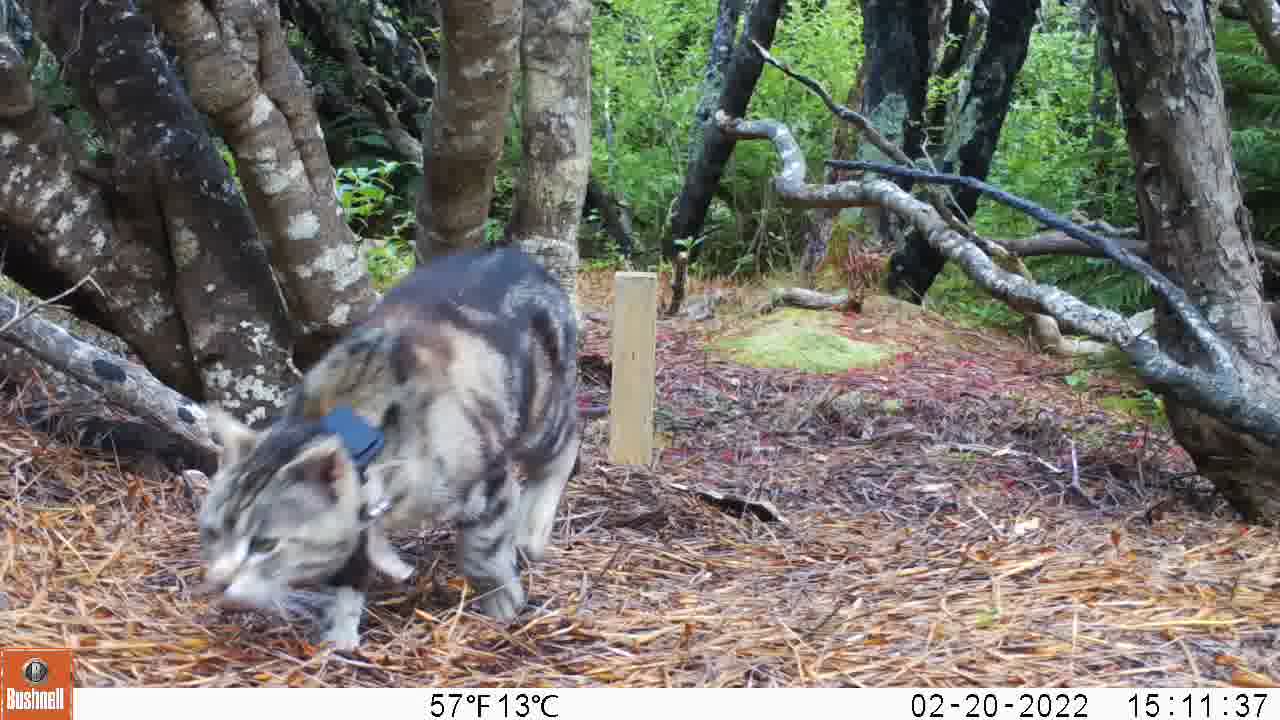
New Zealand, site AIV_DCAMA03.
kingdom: Animalia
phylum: Chordata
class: Mammalia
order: Carnivora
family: Felidae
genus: Felis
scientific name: Felis catus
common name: domestic cat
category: cat